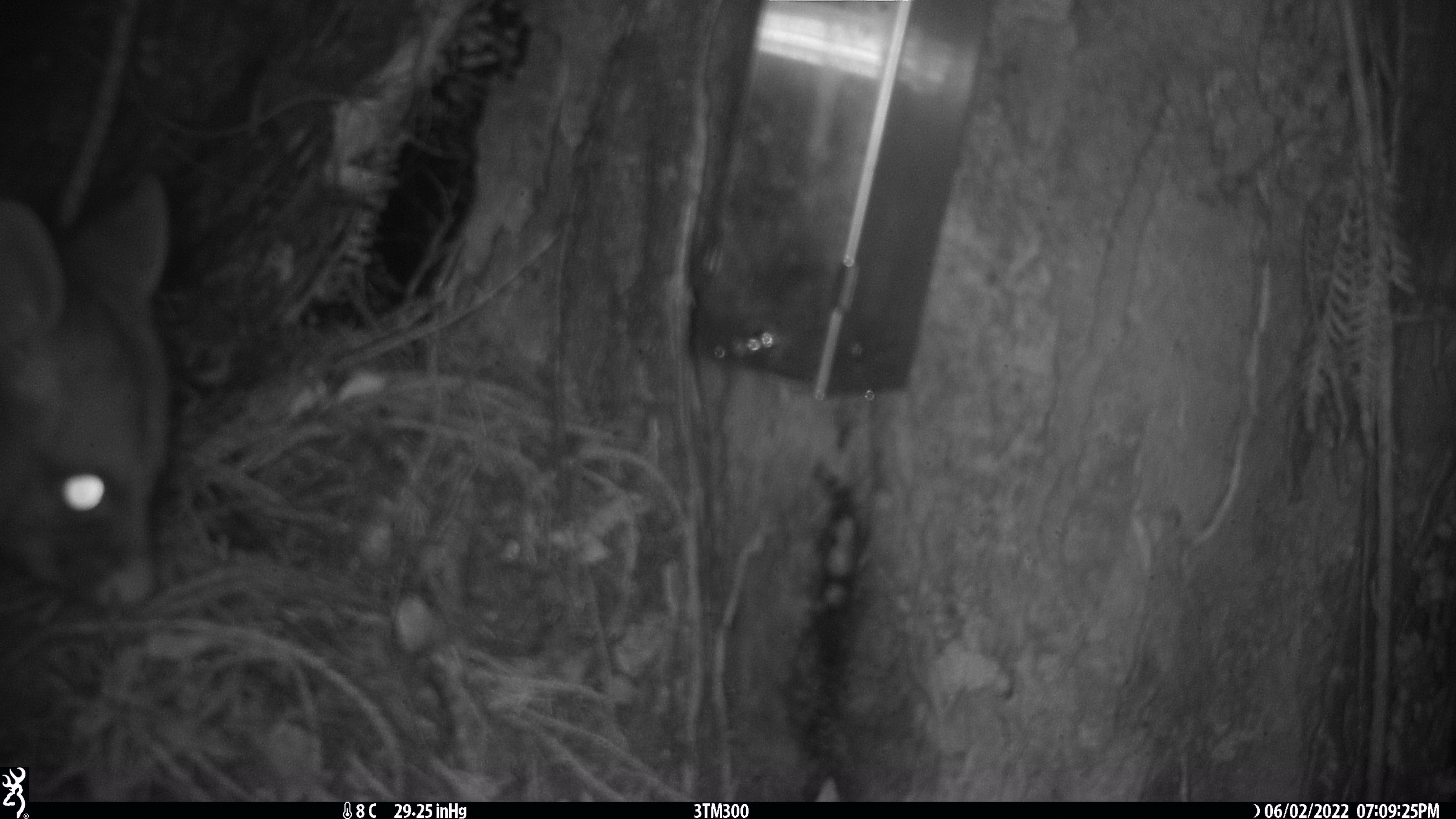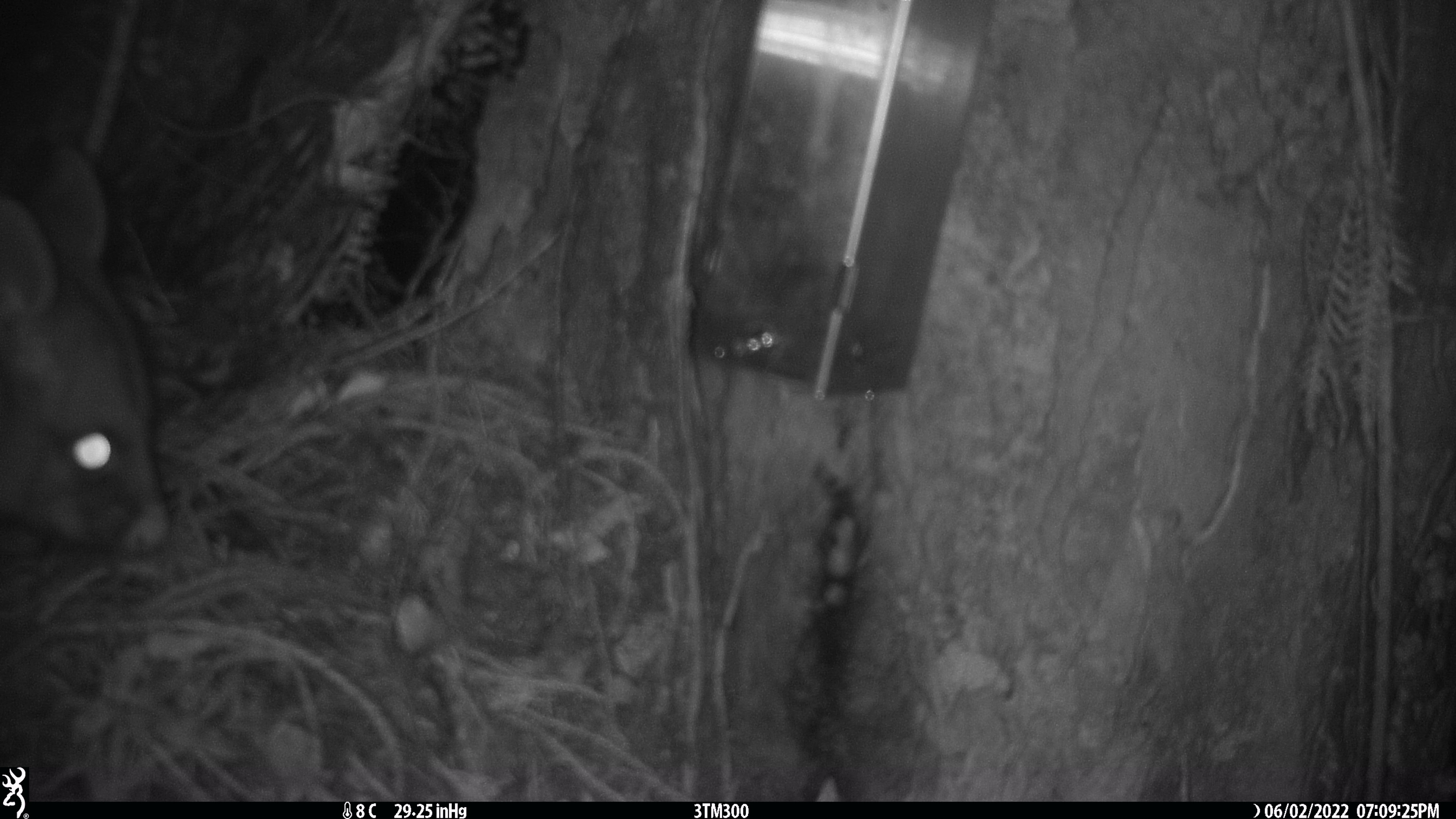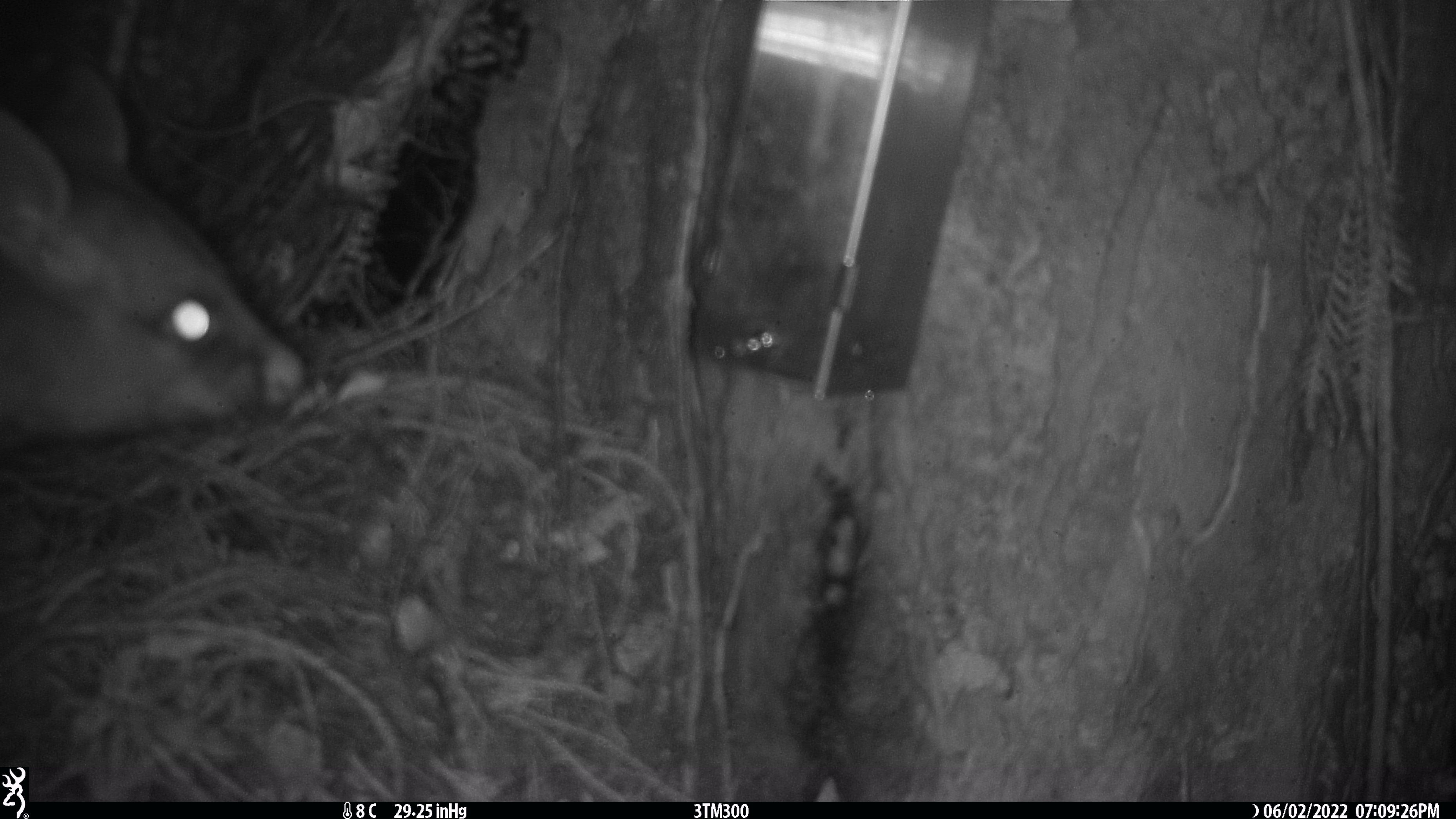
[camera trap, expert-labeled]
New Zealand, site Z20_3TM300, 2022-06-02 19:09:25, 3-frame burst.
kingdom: Animalia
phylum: Chordata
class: Mammalia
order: Diprotodontia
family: Phalangeridae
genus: Trichosurus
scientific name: Trichosurus vulpecula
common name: common brushtail possum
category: possum